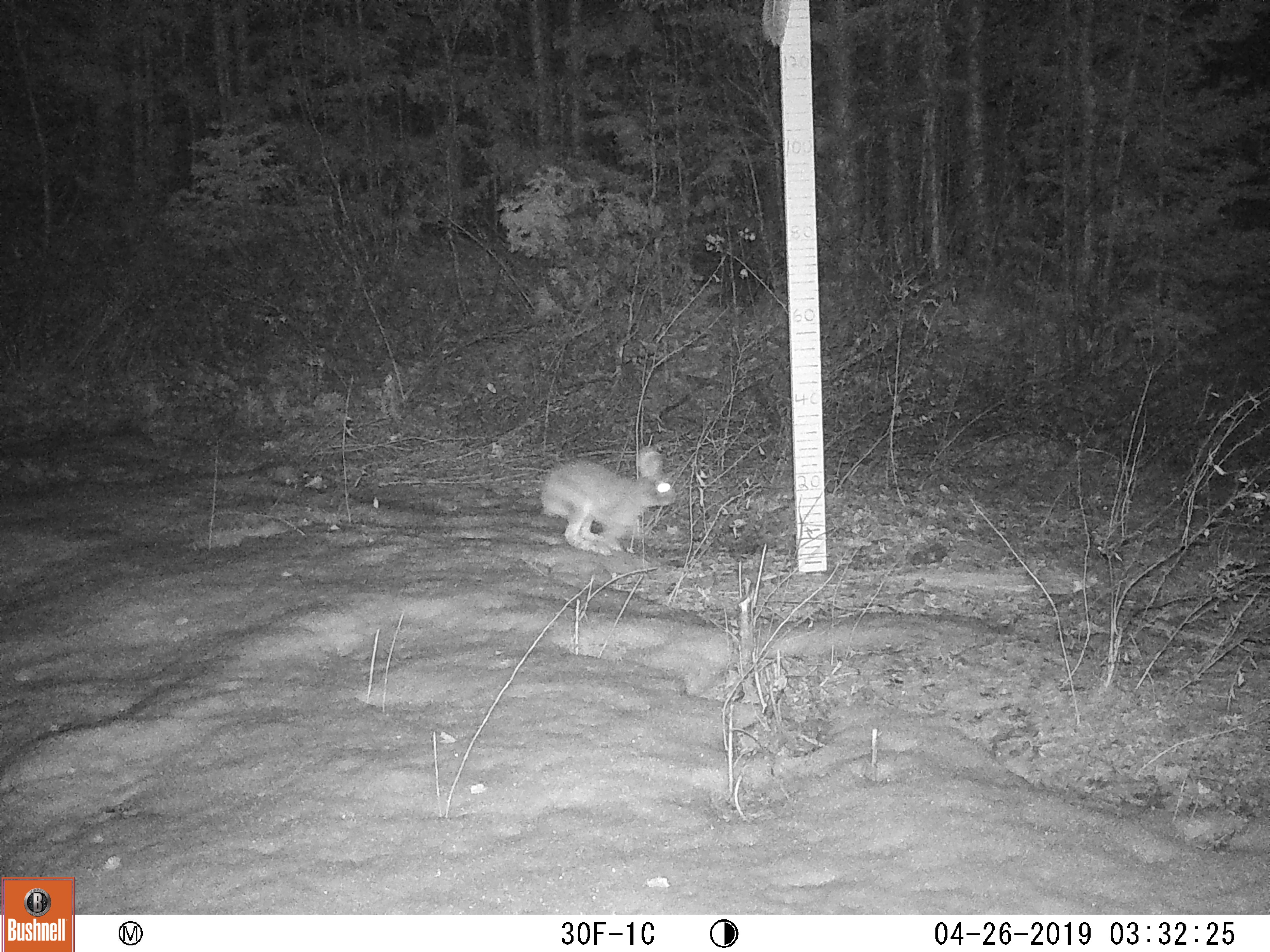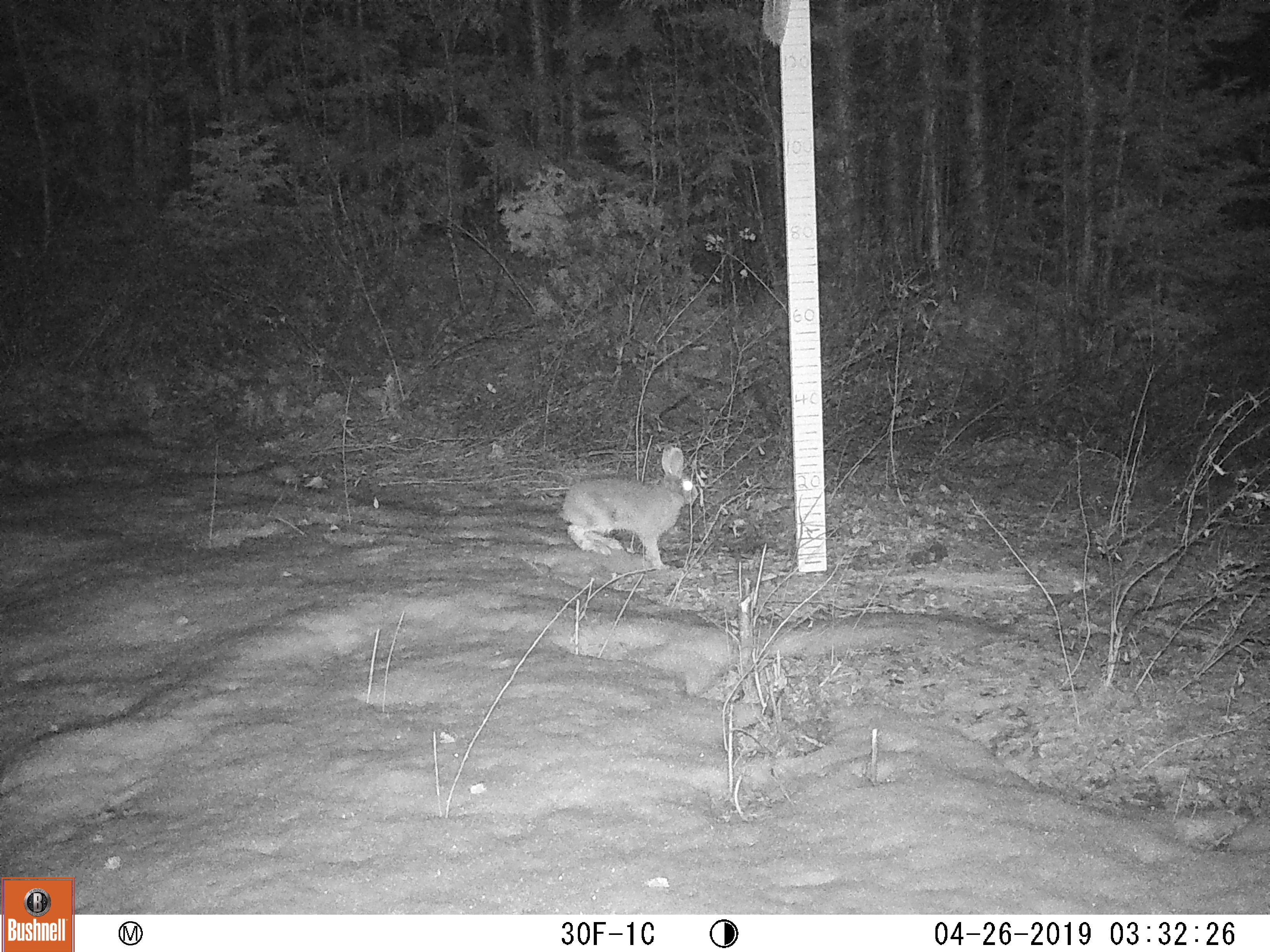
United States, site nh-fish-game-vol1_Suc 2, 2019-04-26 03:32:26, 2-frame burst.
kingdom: Animalia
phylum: Chordata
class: Mammalia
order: Lagomorpha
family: Leporidae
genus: Lepus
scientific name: Lepus americanus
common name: snowshoe hare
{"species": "snowshoe hare (Lepus americanus)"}